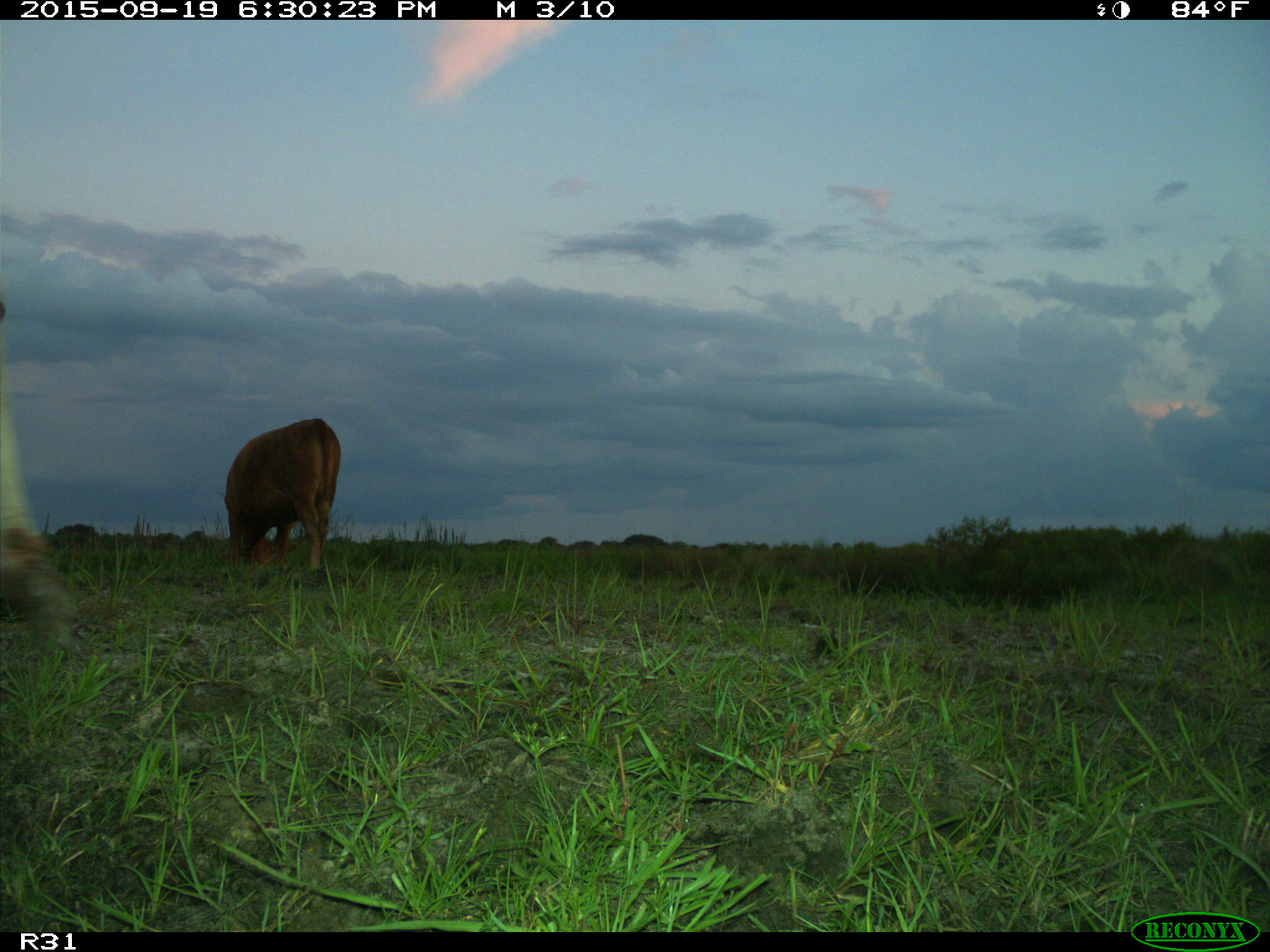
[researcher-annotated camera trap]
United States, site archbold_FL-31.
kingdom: Animalia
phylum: Chordata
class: Mammalia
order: Artiodactyla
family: Bovidae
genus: Bos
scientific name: Bos taurus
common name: domestic cow